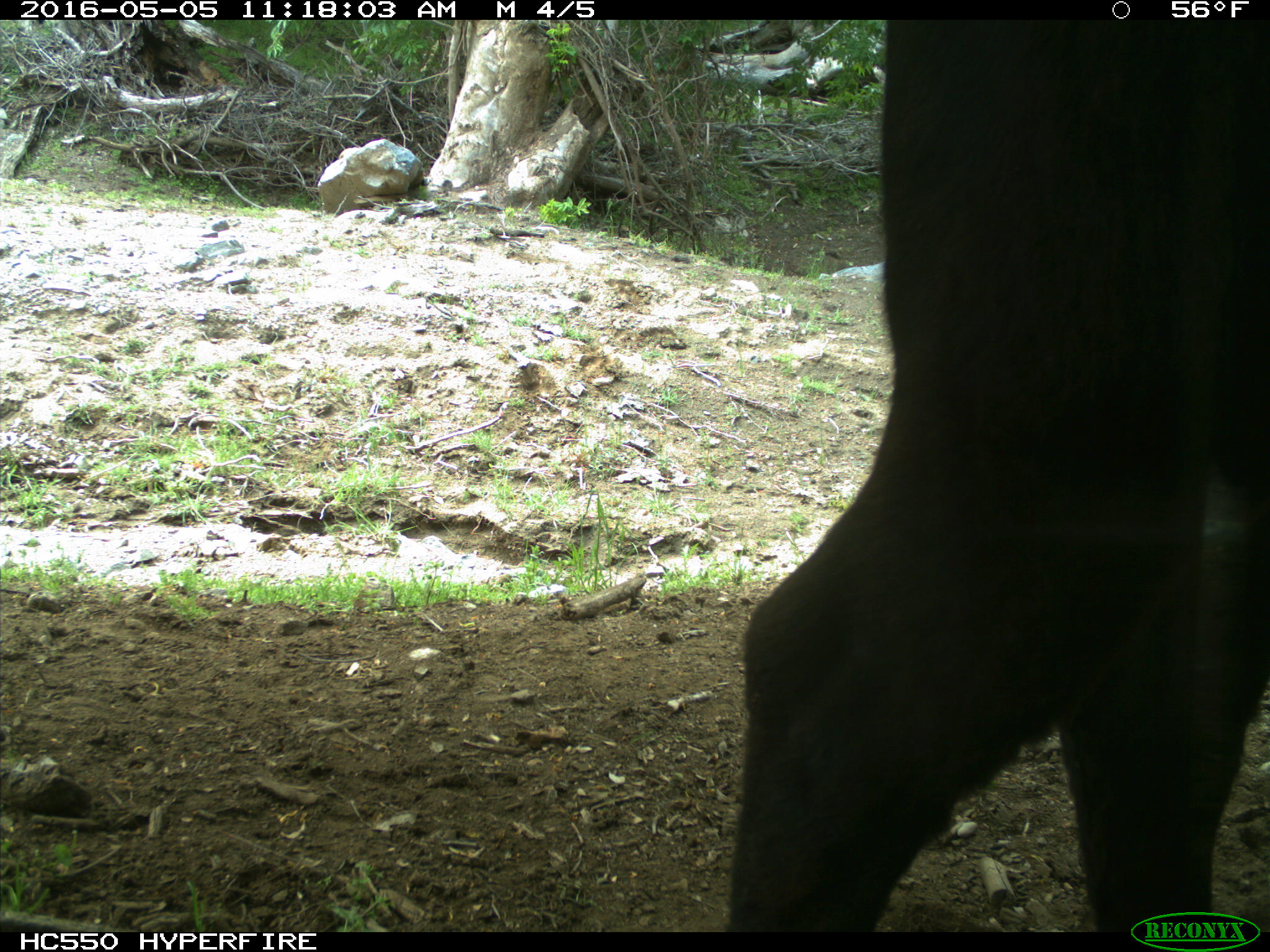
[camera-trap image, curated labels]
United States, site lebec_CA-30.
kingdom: Animalia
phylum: Chordata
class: Mammalia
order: Artiodactyla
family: Bovidae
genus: Bos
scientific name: Bos taurus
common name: domestic cow